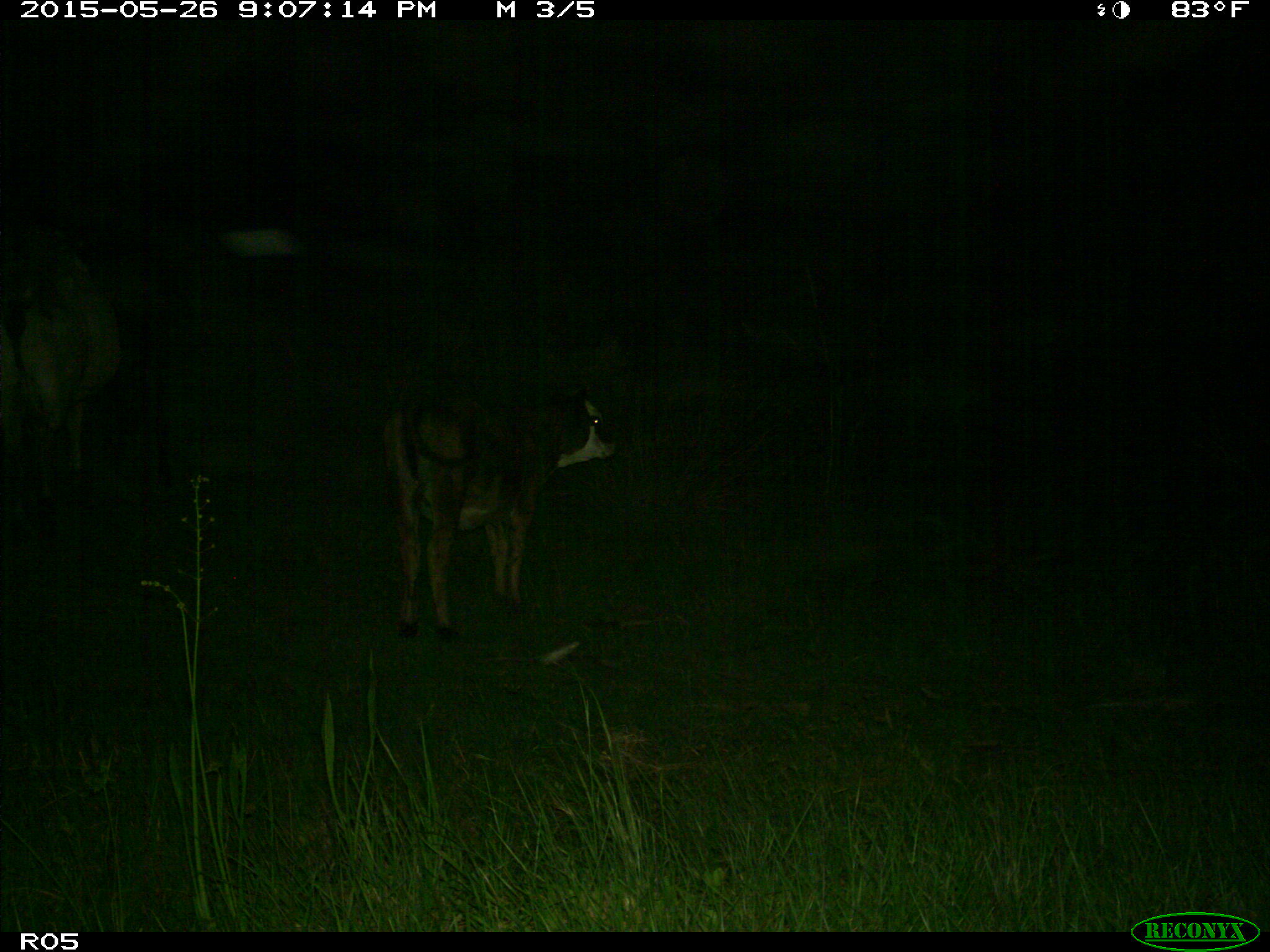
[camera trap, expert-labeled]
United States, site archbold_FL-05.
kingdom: Animalia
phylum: Chordata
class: Mammalia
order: Artiodactyla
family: Bovidae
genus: Bos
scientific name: Bos taurus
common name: domestic cow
Bos taurus (domestic cow).